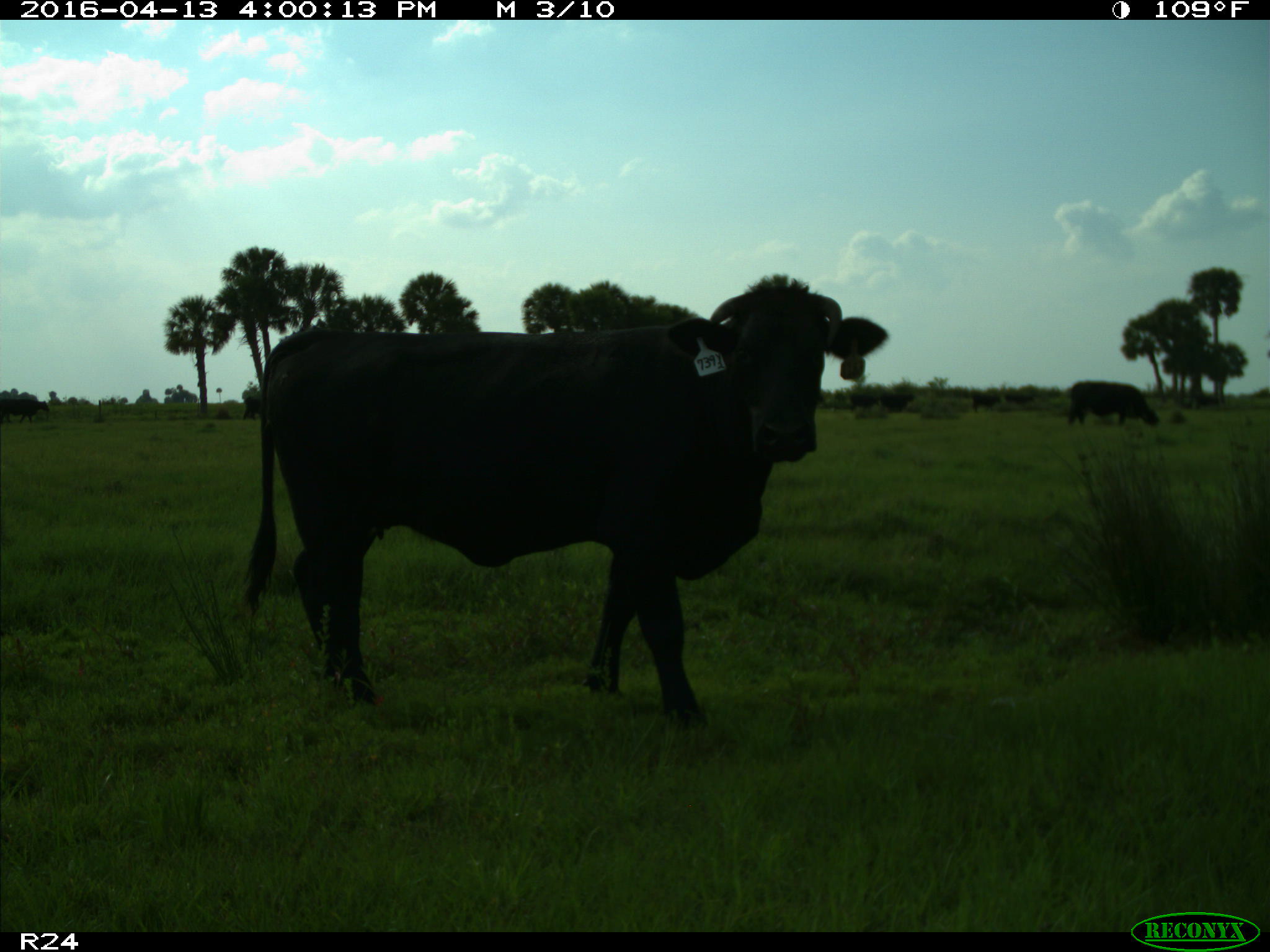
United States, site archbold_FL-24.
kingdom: Animalia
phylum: Chordata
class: Mammalia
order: Artiodactyla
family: Bovidae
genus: Bos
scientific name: Bos taurus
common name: domestic cow